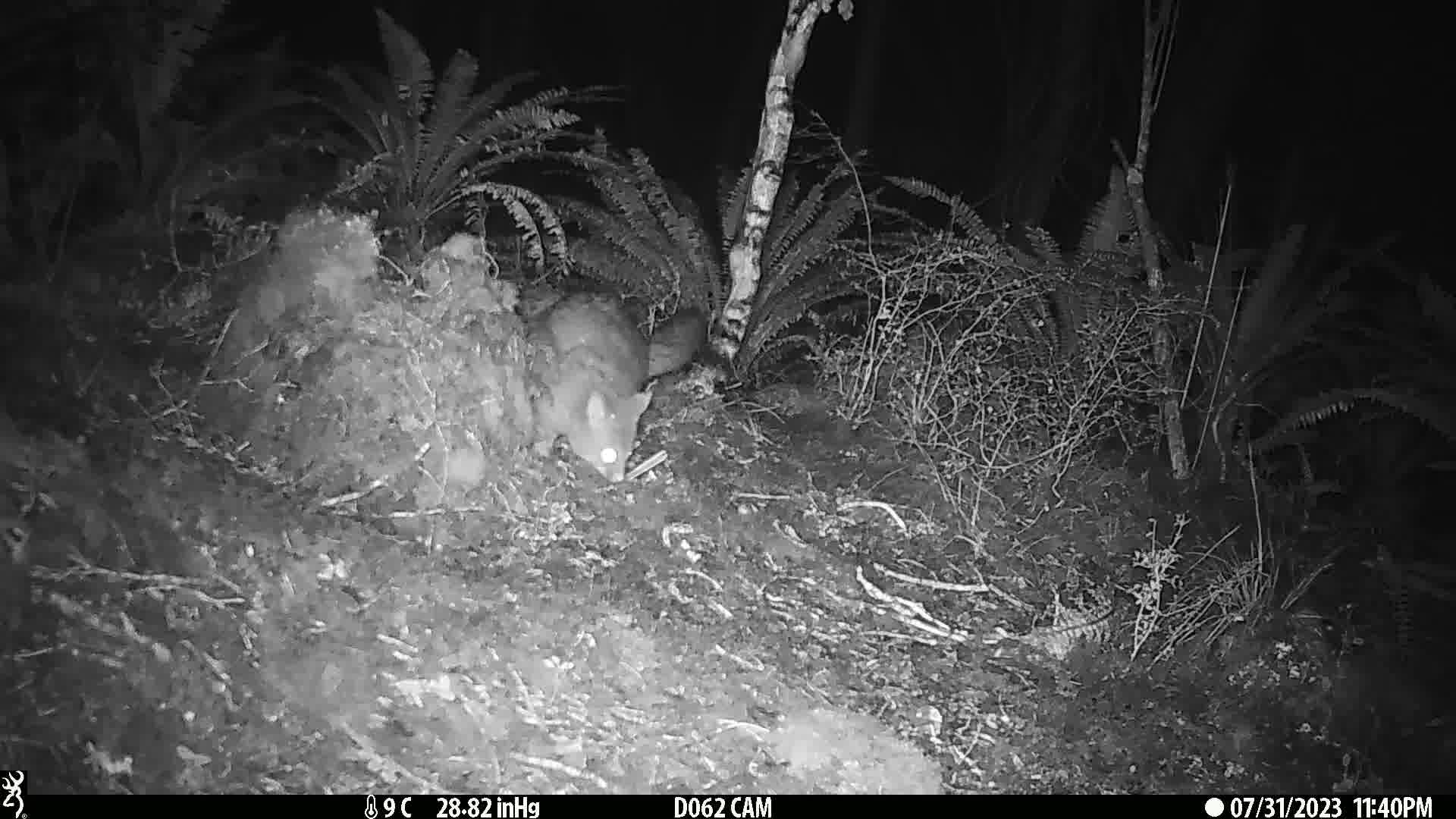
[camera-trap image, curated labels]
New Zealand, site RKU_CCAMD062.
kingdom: Animalia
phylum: Chordata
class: Mammalia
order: Diprotodontia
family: Phalangeridae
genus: Trichosurus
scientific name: Trichosurus vulpecula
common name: common brushtail possum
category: possum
Possum (common brushtail possum) (Trichosurus vulpecula).